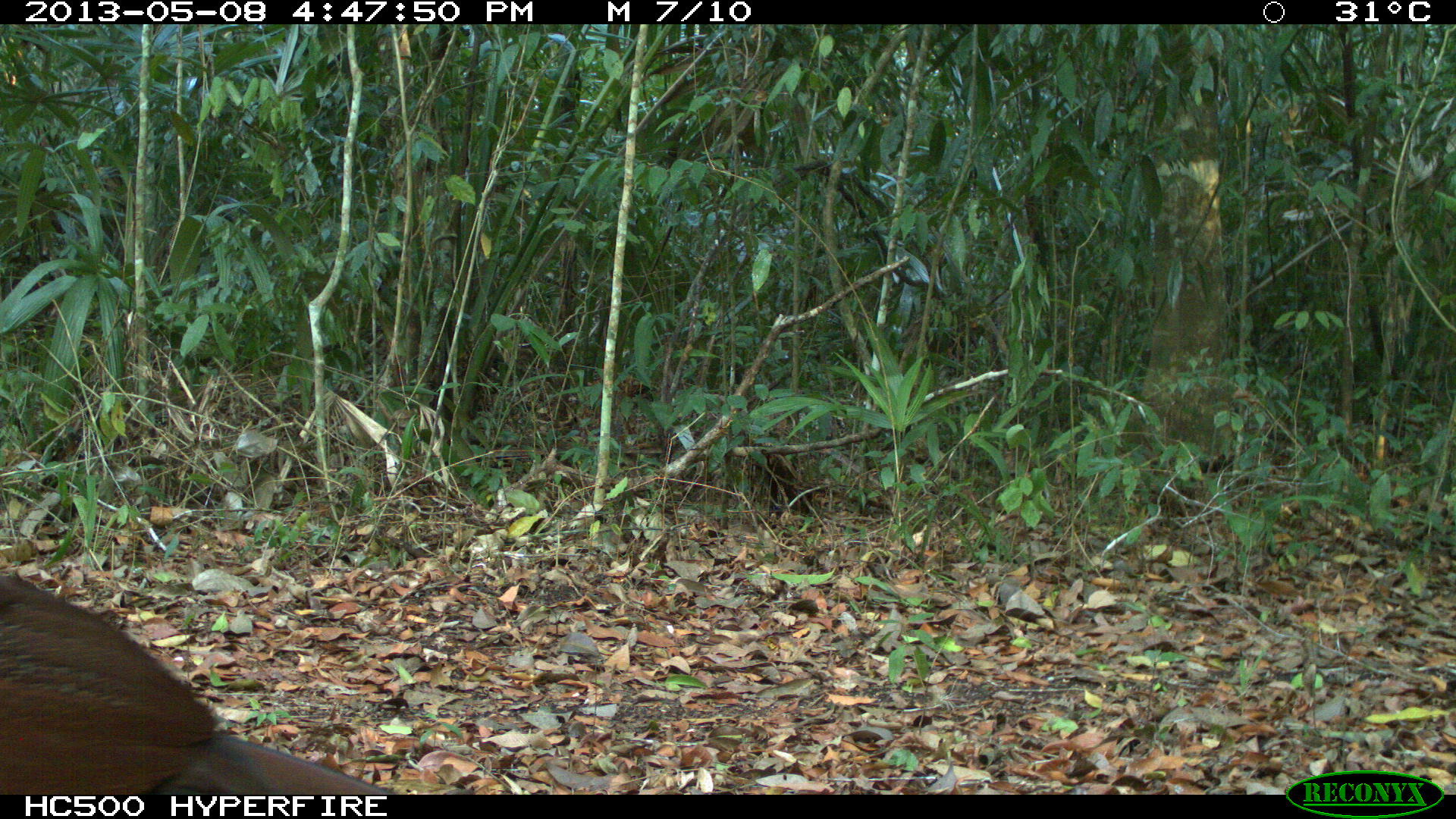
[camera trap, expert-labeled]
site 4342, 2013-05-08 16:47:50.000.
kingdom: Animalia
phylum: Chordata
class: Aves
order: Galliformes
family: Cracidae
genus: Crax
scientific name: Crax rubra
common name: great curassow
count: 1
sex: female